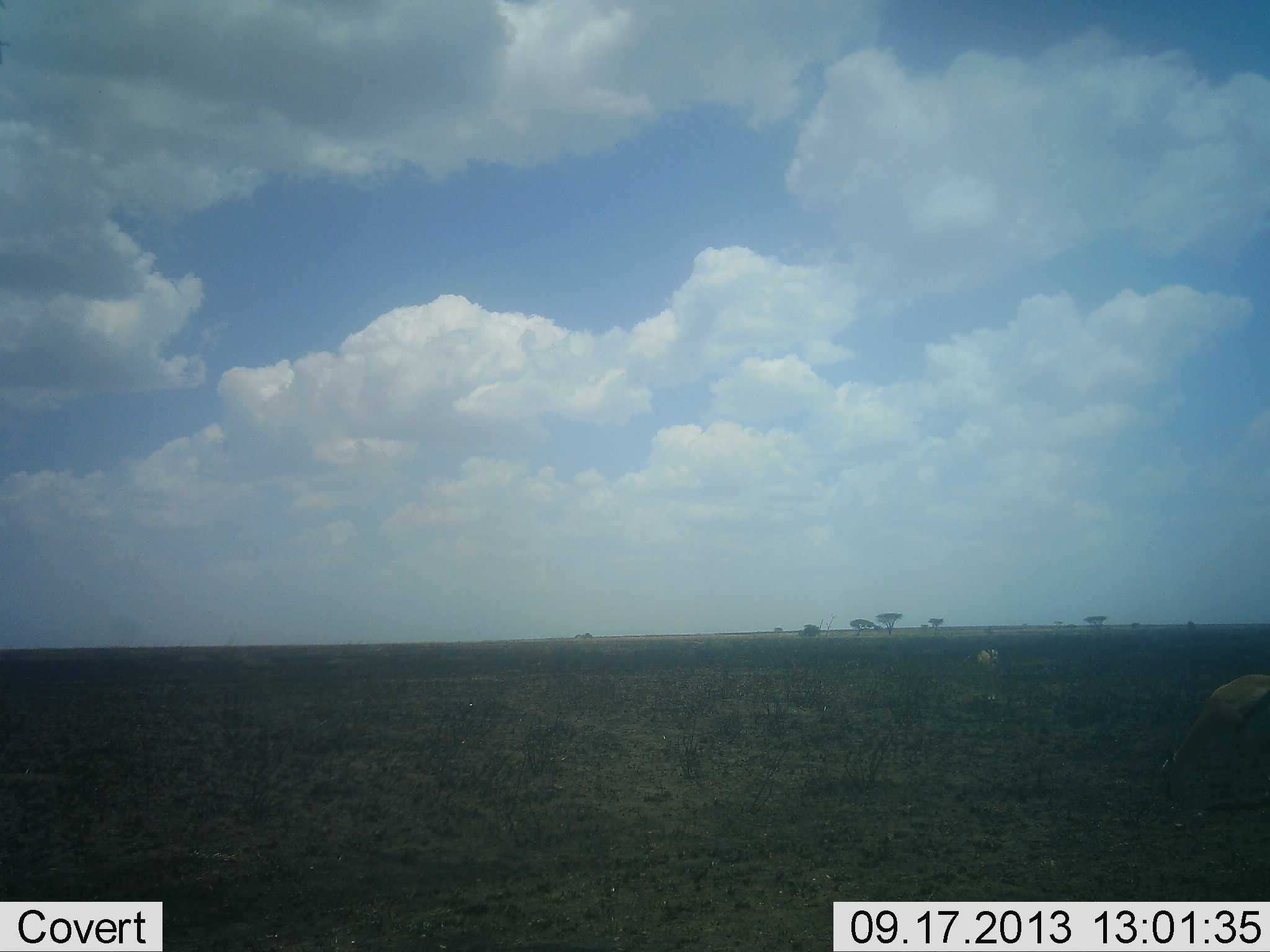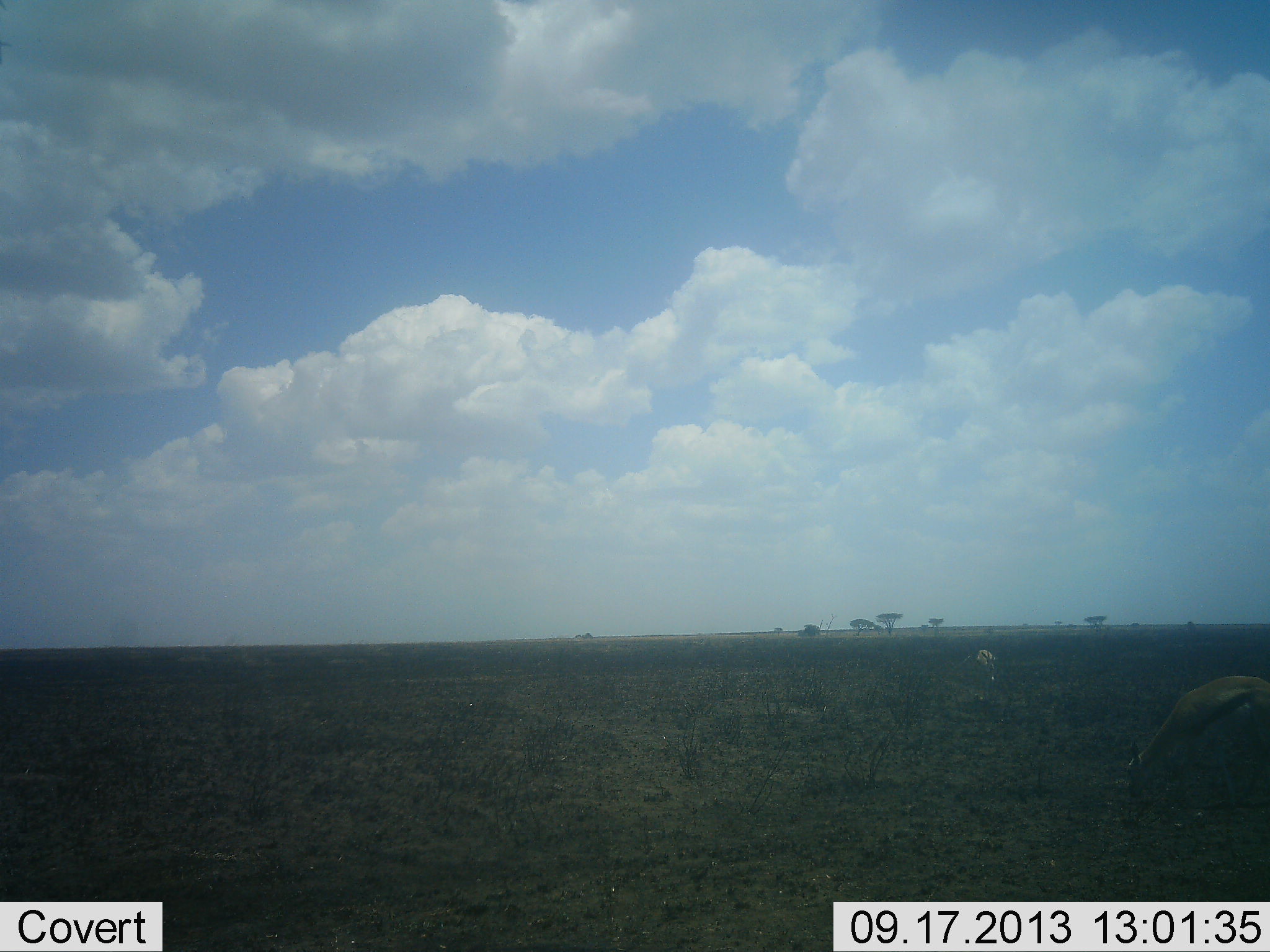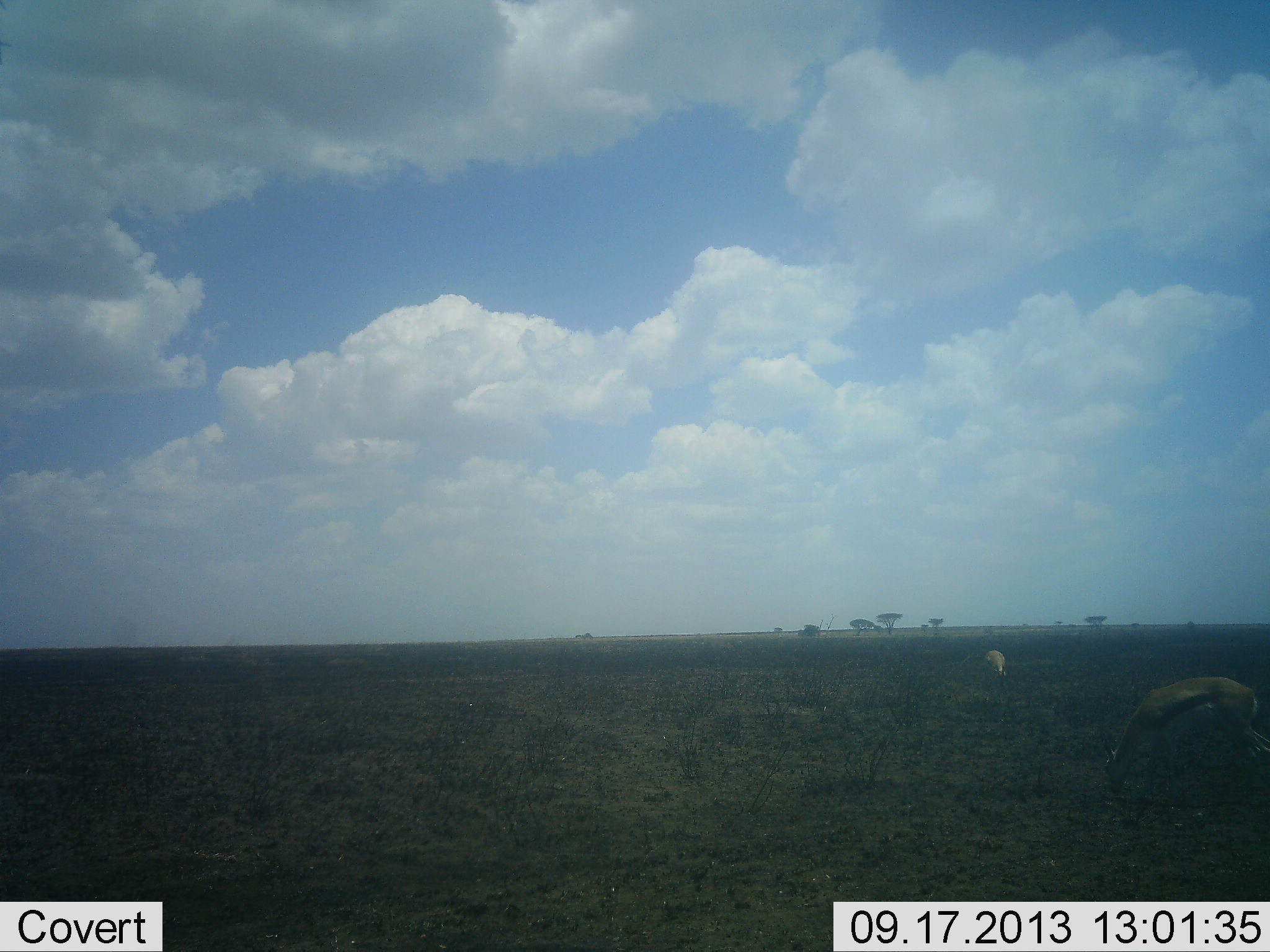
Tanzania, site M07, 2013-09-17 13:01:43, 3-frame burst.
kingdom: Animalia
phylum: Chordata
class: Mammalia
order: Artiodactyla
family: Bovidae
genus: Eudorcas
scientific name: Eudorcas thomsonii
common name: thomson's gazelle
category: gazellethomsons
Gazellethomsons (thomson's gazelle) (Eudorcas thomsonii), count 2. Behavior (volunteer vote fractions): standing 31%, resting 4%, moving 12%, interacting 0%. Young present (vote fraction): 0%. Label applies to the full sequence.